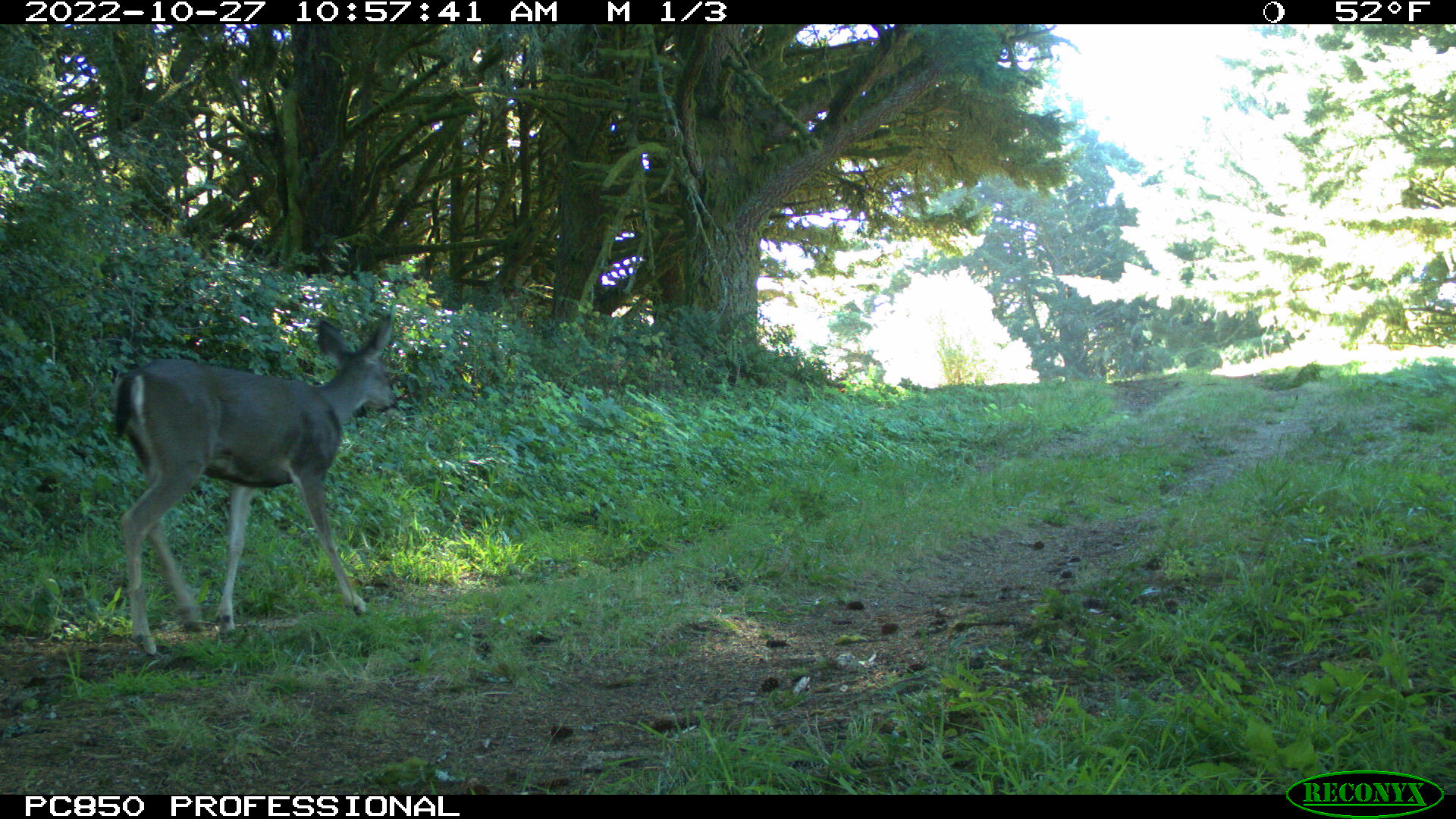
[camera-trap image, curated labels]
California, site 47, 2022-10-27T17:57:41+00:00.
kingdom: Animalia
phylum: Chordata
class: Mammalia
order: Artiodactyla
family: Cervidae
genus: Odocoileus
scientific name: Odocoileus hemionus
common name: mule deer